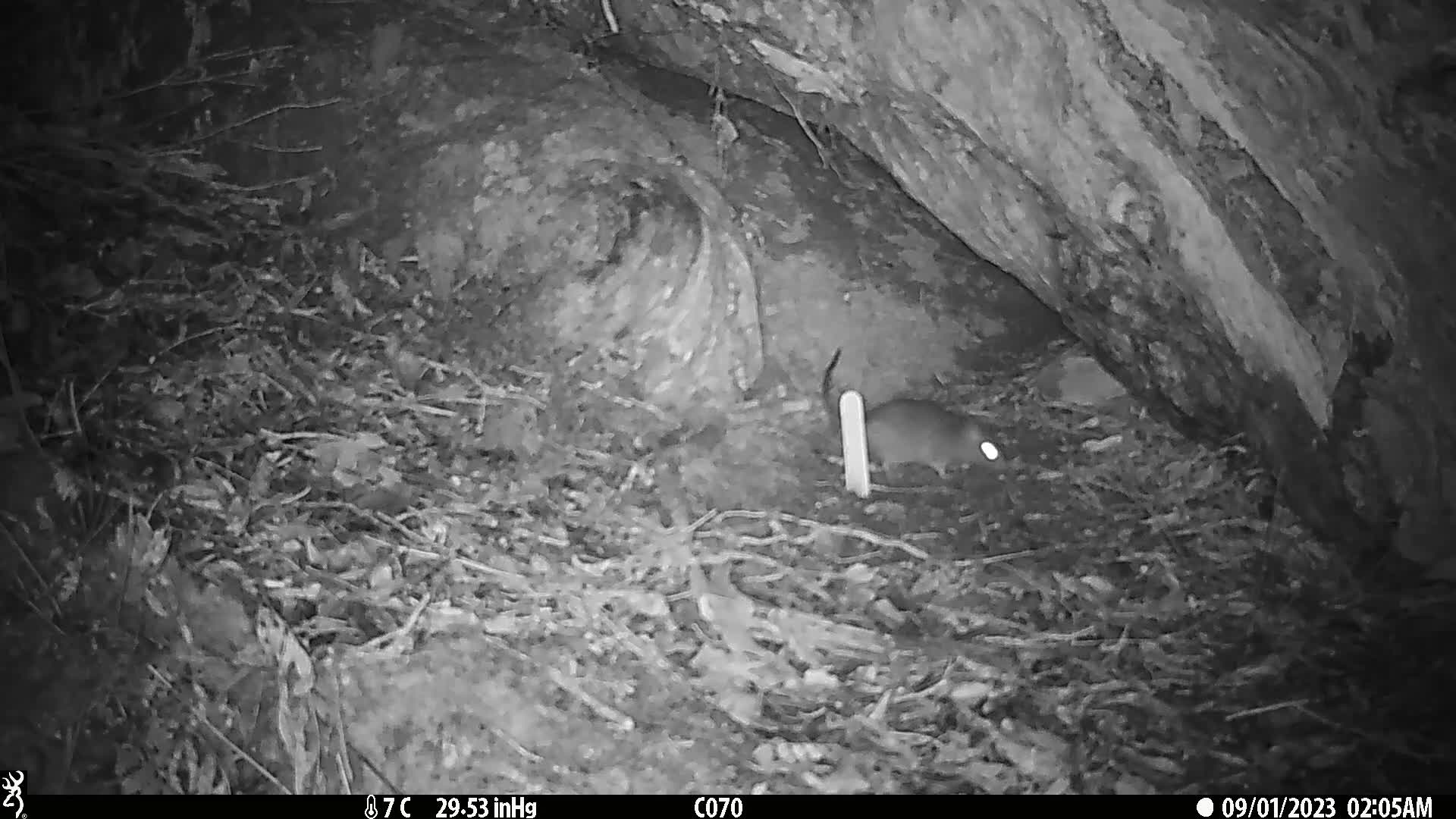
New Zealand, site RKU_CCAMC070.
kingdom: Animalia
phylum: Chordata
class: Mammalia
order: Rodentia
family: Muridae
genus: Rattus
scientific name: Rattus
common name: rat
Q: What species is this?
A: Rat (Rattus).